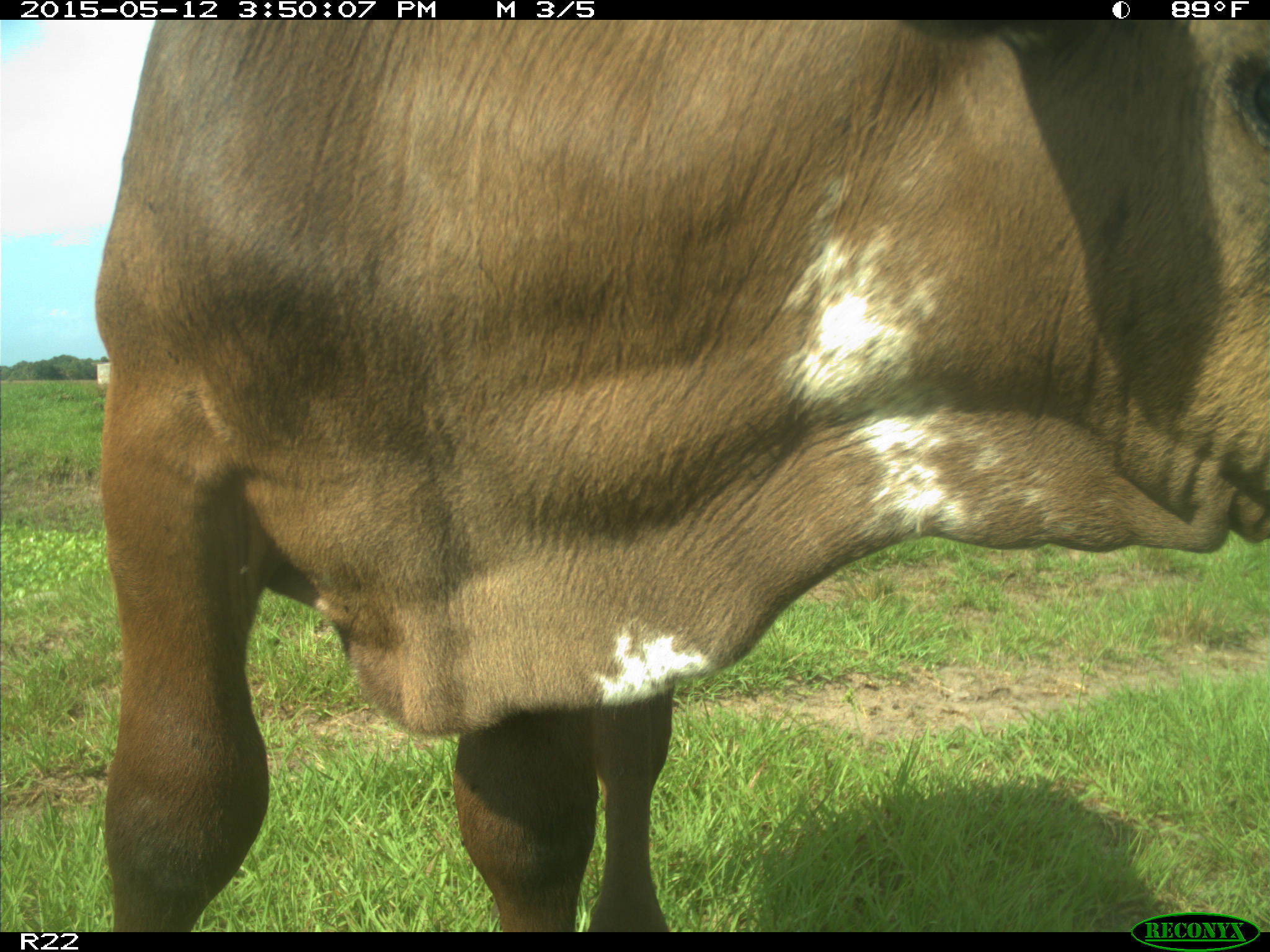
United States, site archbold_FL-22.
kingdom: Animalia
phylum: Chordata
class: Mammalia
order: Artiodactyla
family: Bovidae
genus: Bos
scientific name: Bos taurus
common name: domestic cow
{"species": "Bos taurus (domestic cow)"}